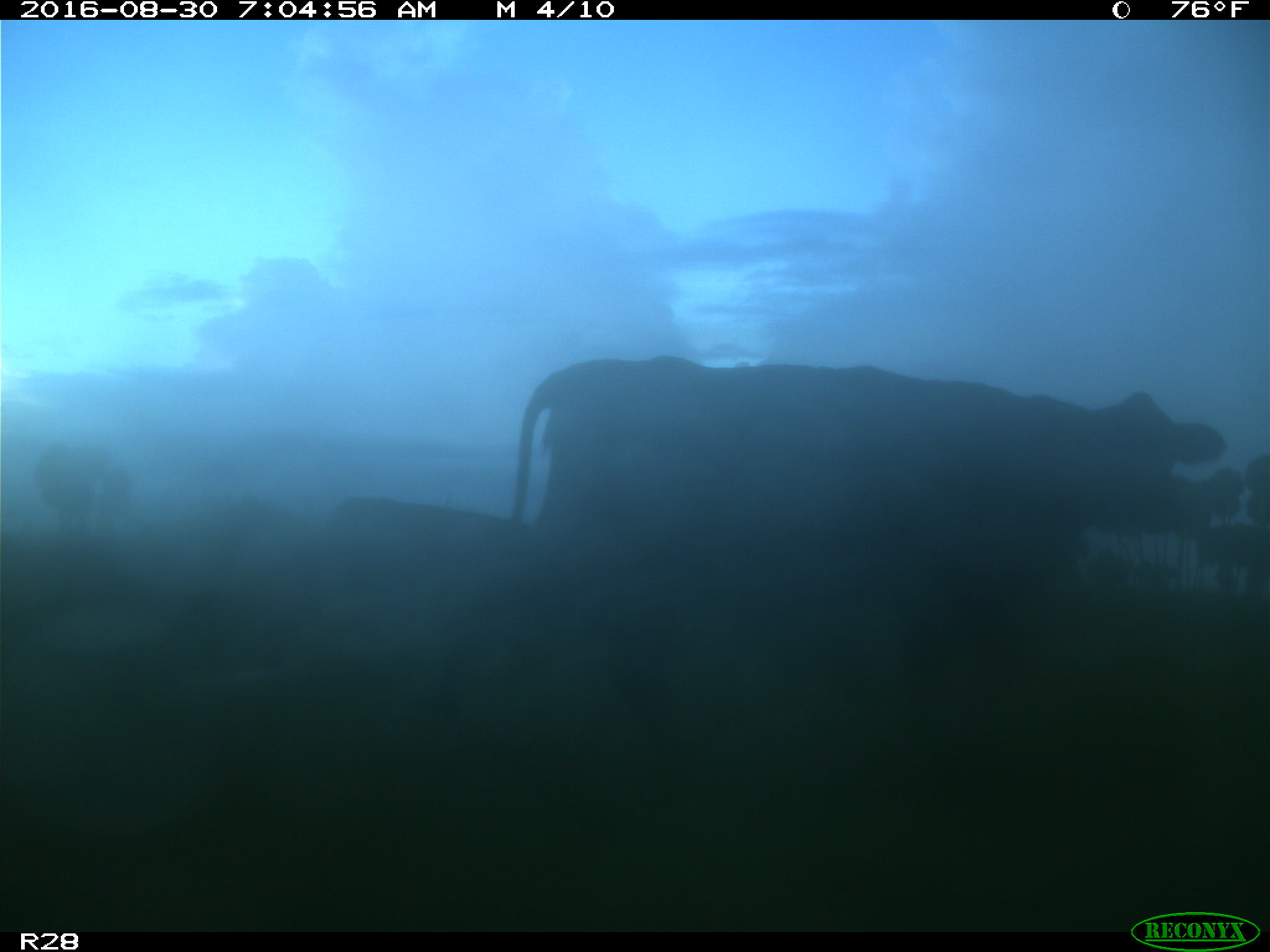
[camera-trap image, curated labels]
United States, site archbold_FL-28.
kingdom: Animalia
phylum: Chordata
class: Mammalia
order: Artiodactyla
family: Bovidae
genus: Bos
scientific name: Bos taurus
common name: domestic cow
Bos taurus (domestic cow).